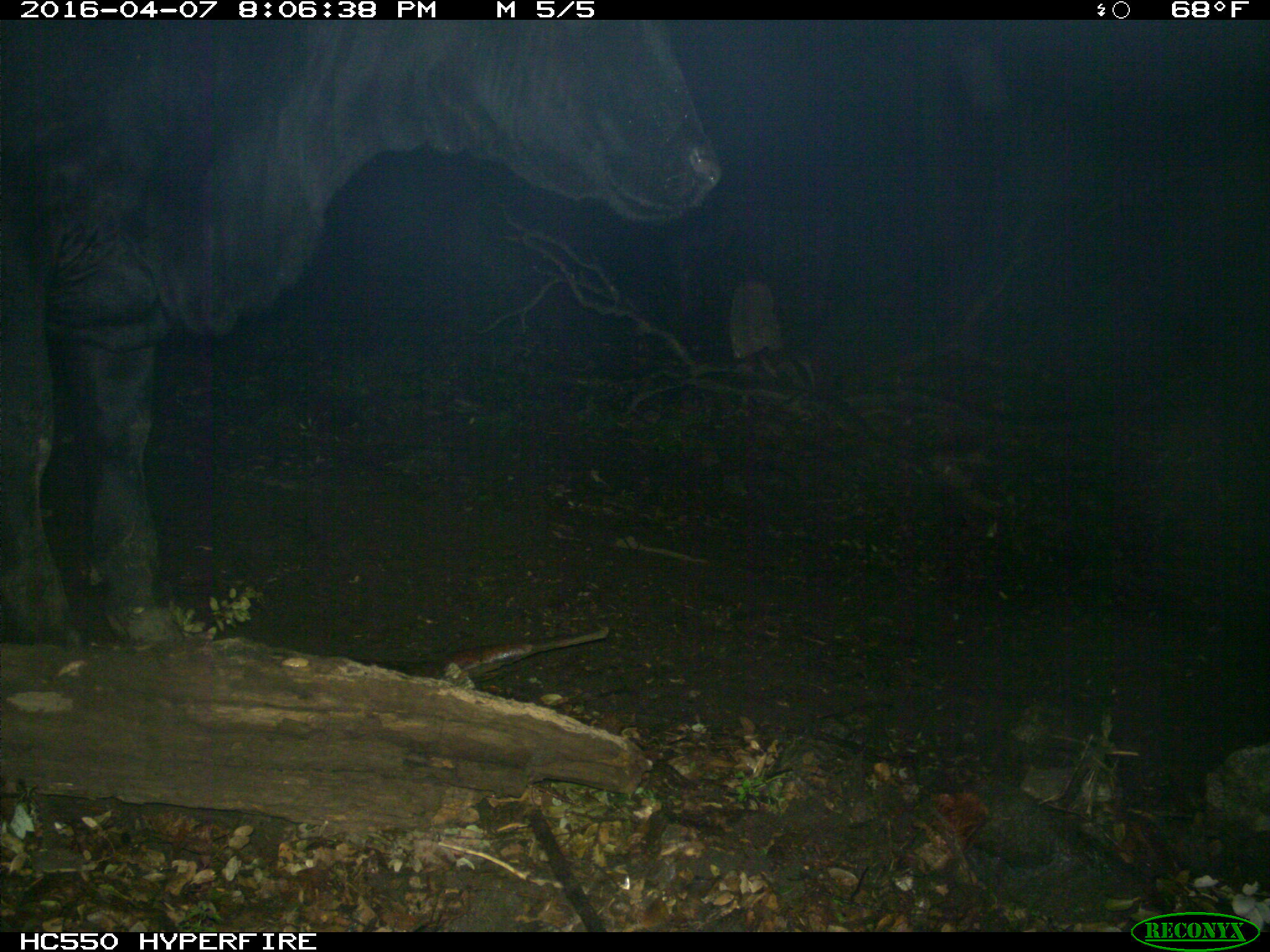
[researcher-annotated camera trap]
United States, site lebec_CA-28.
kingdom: Animalia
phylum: Chordata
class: Mammalia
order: Artiodactyla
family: Bovidae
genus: Bos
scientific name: Bos taurus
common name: domestic cow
Bos taurus (domestic cow).